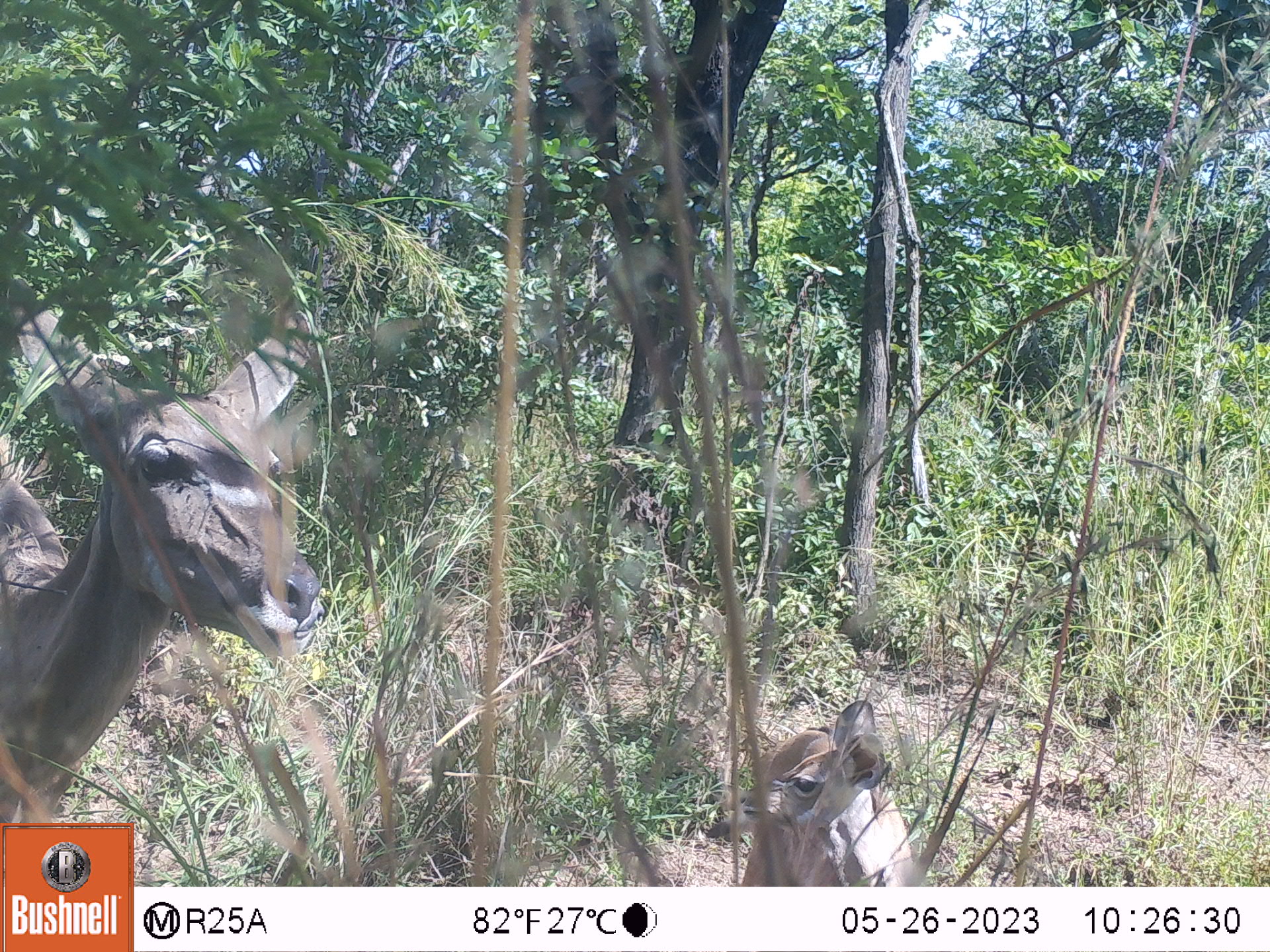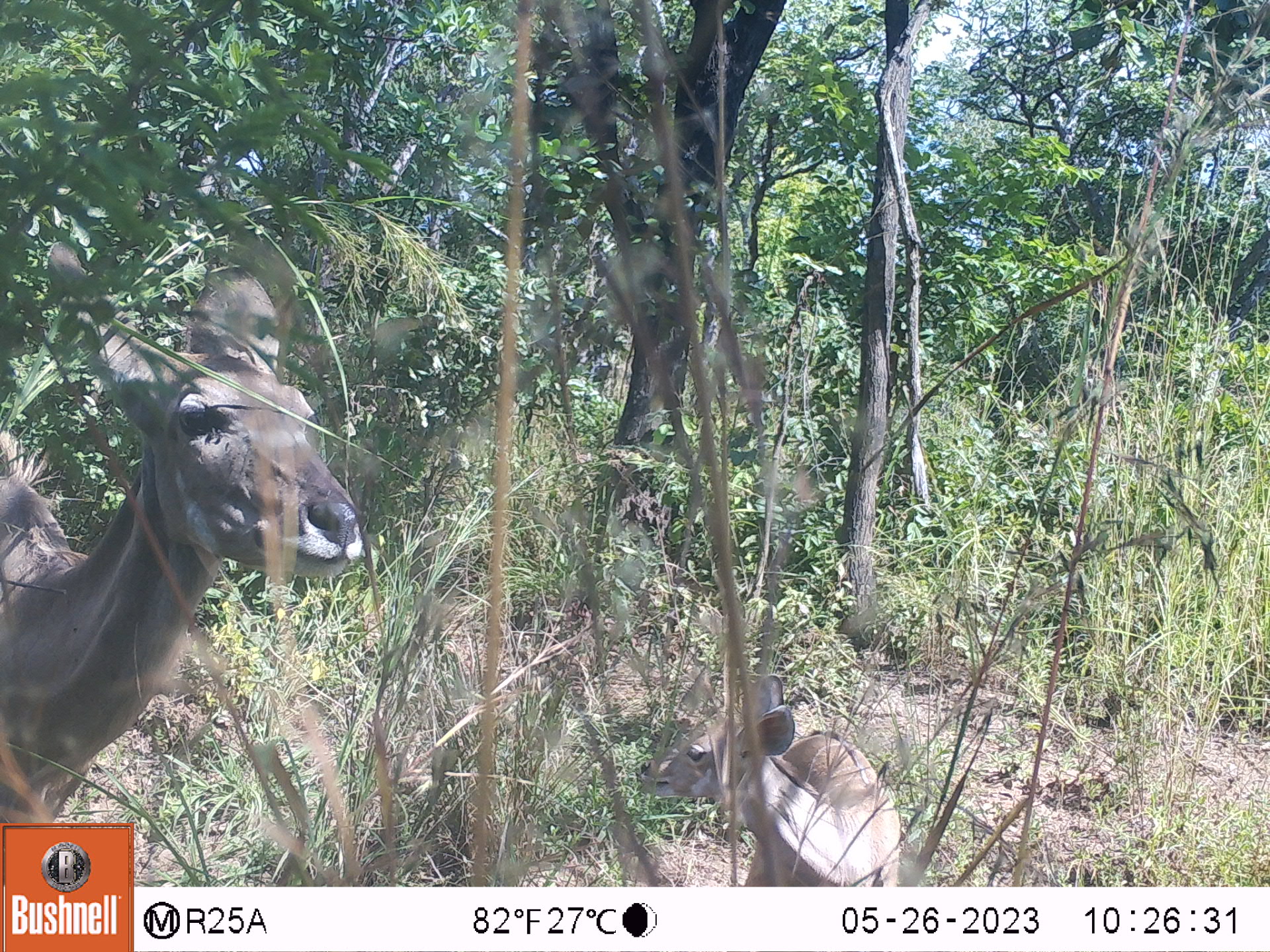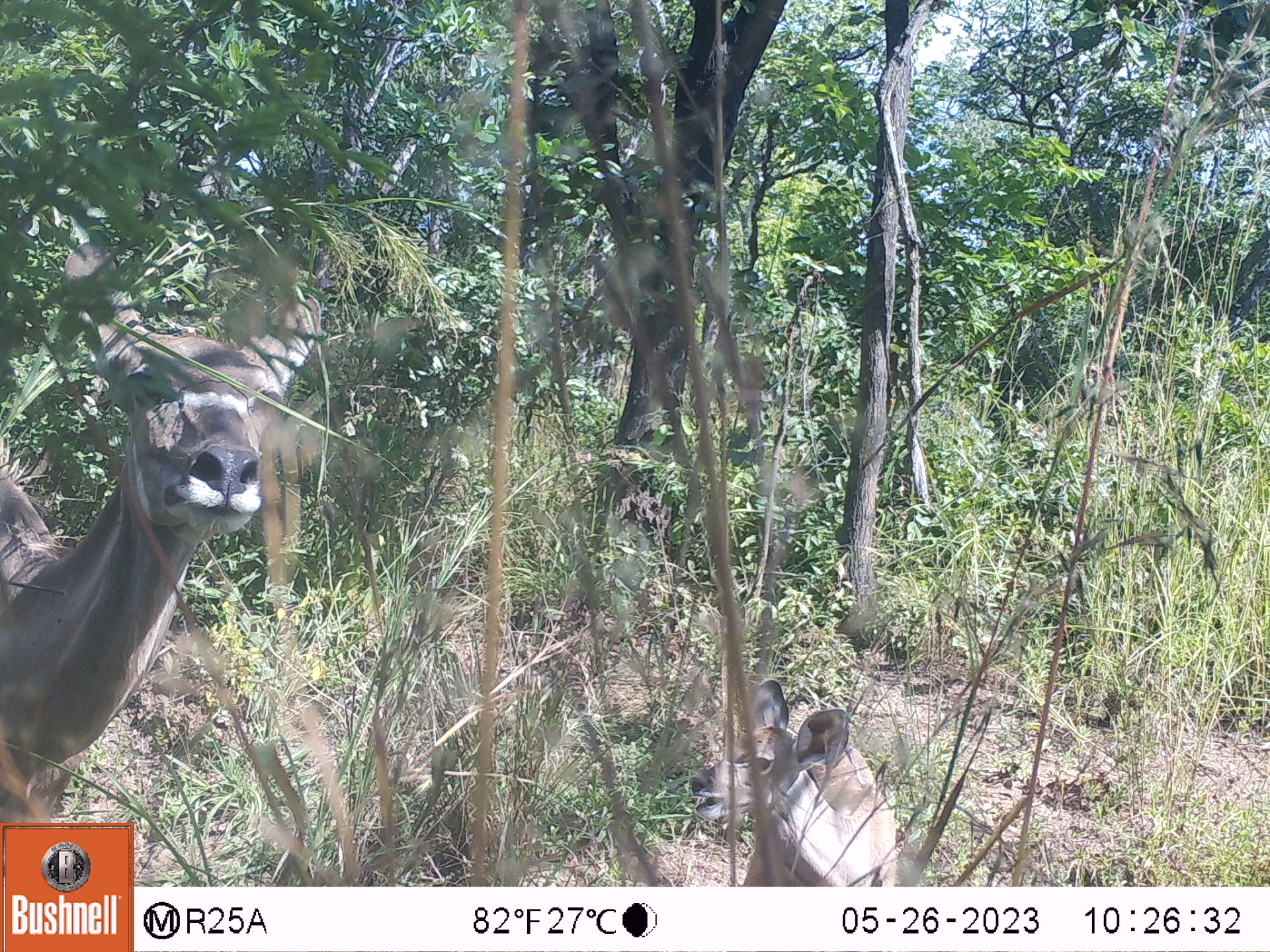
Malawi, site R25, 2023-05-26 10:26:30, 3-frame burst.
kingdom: Animalia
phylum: Chordata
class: Mammalia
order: Artiodactyla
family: Bovidae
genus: Tragelaphus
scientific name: Tragelaphus strepsiceros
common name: greater kudu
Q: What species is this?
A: Greater kudu (Tragelaphus strepsiceros).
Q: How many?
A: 2.